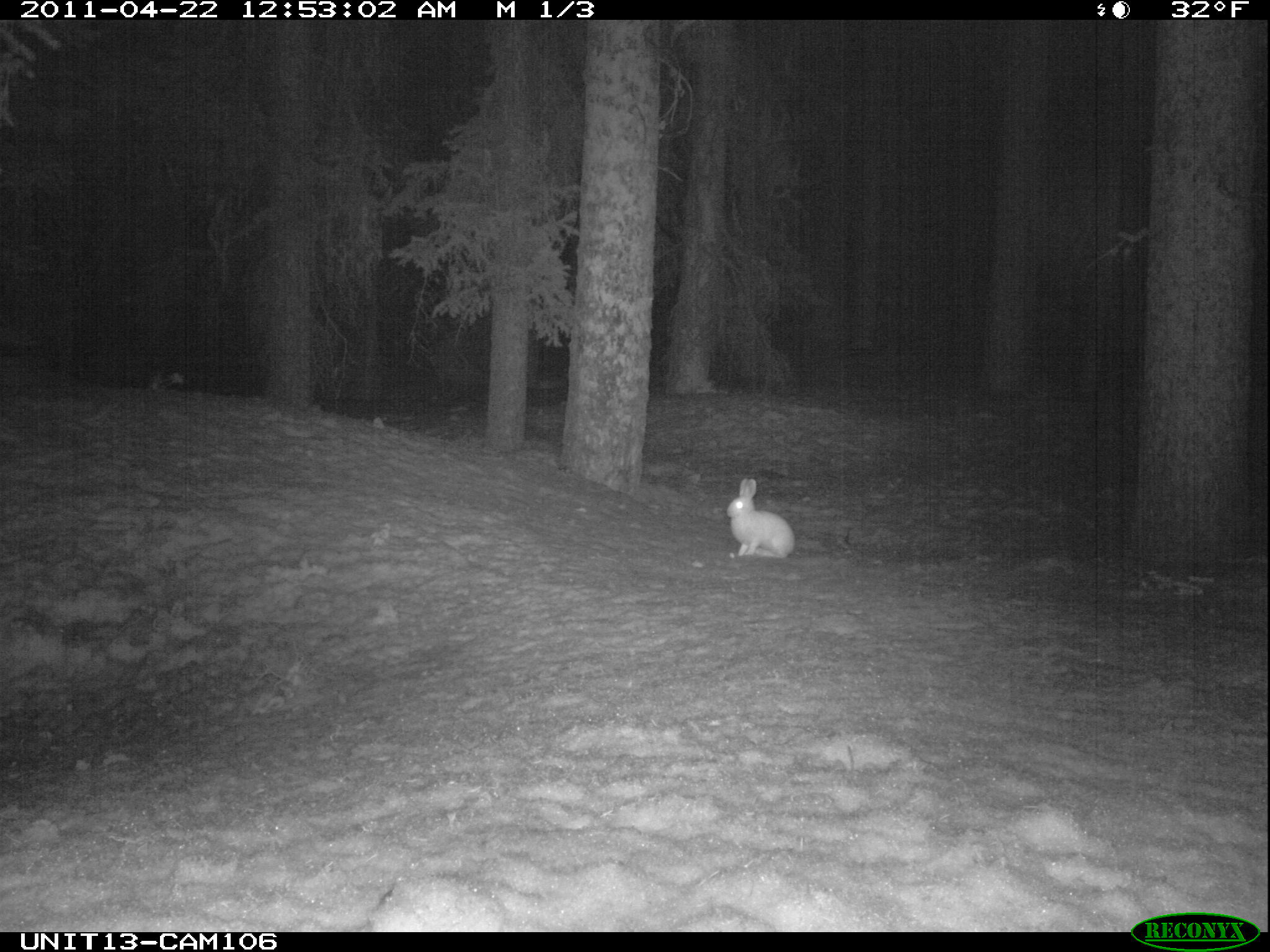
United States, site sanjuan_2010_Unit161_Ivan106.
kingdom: Animalia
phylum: Chordata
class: Mammalia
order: Lagomorpha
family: Leporidae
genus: Lepus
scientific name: Lepus americanus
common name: snowshoe hare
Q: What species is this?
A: Lepus americanus (snowshoe hare).